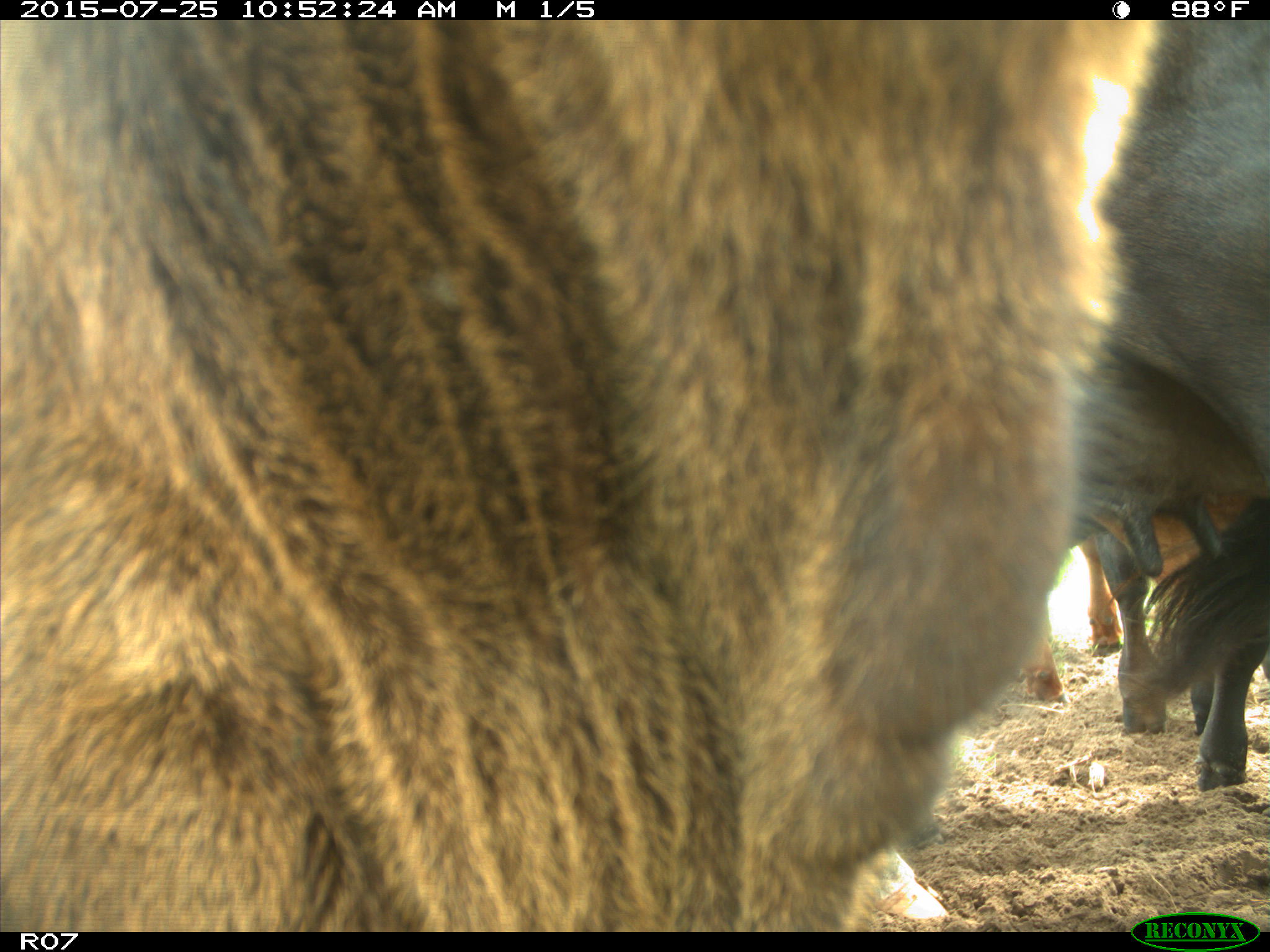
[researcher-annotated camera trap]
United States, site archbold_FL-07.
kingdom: Animalia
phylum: Chordata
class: Mammalia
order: Artiodactyla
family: Bovidae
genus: Bos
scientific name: Bos taurus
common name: domestic cow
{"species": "Bos taurus (domestic cow)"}